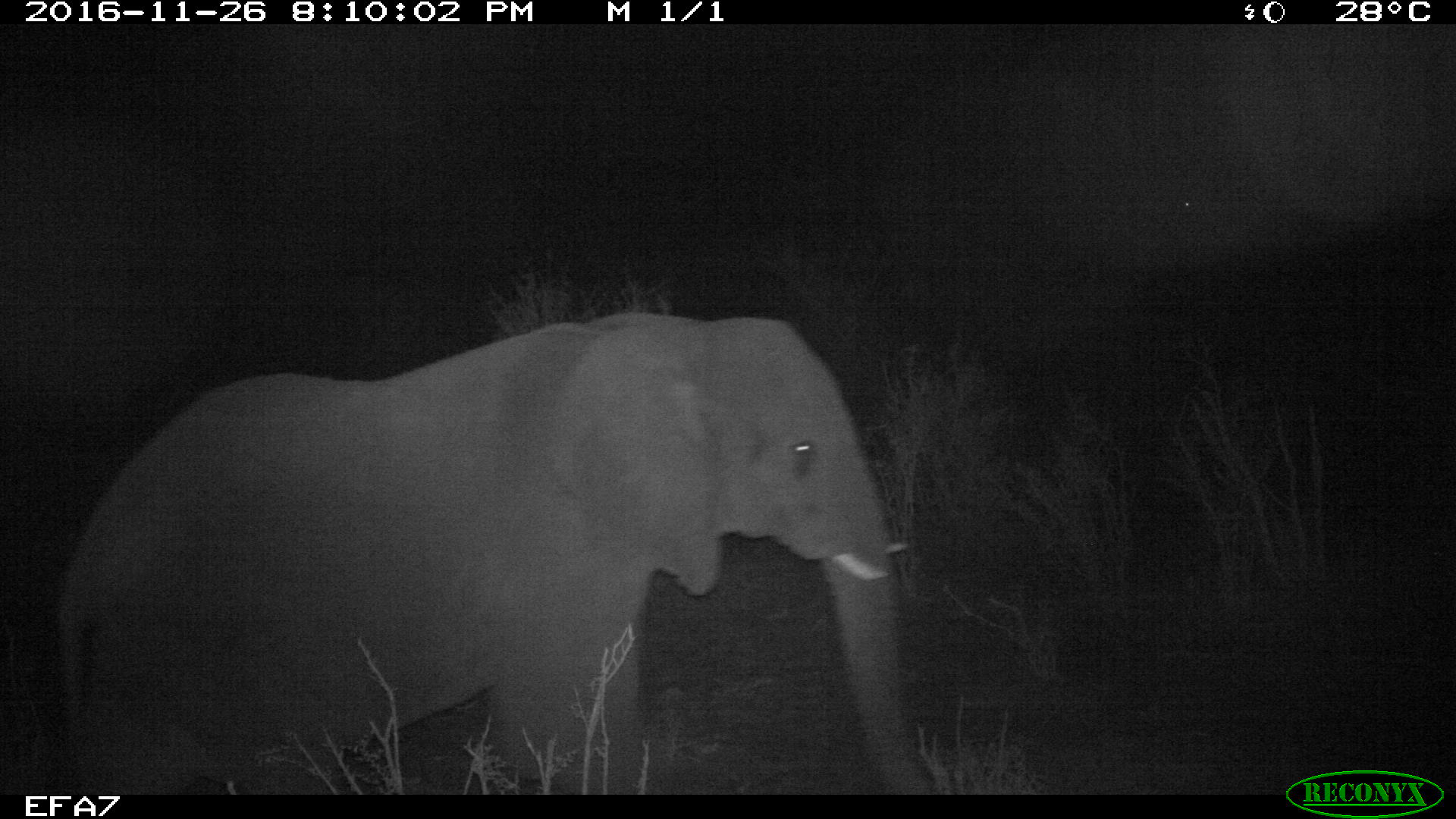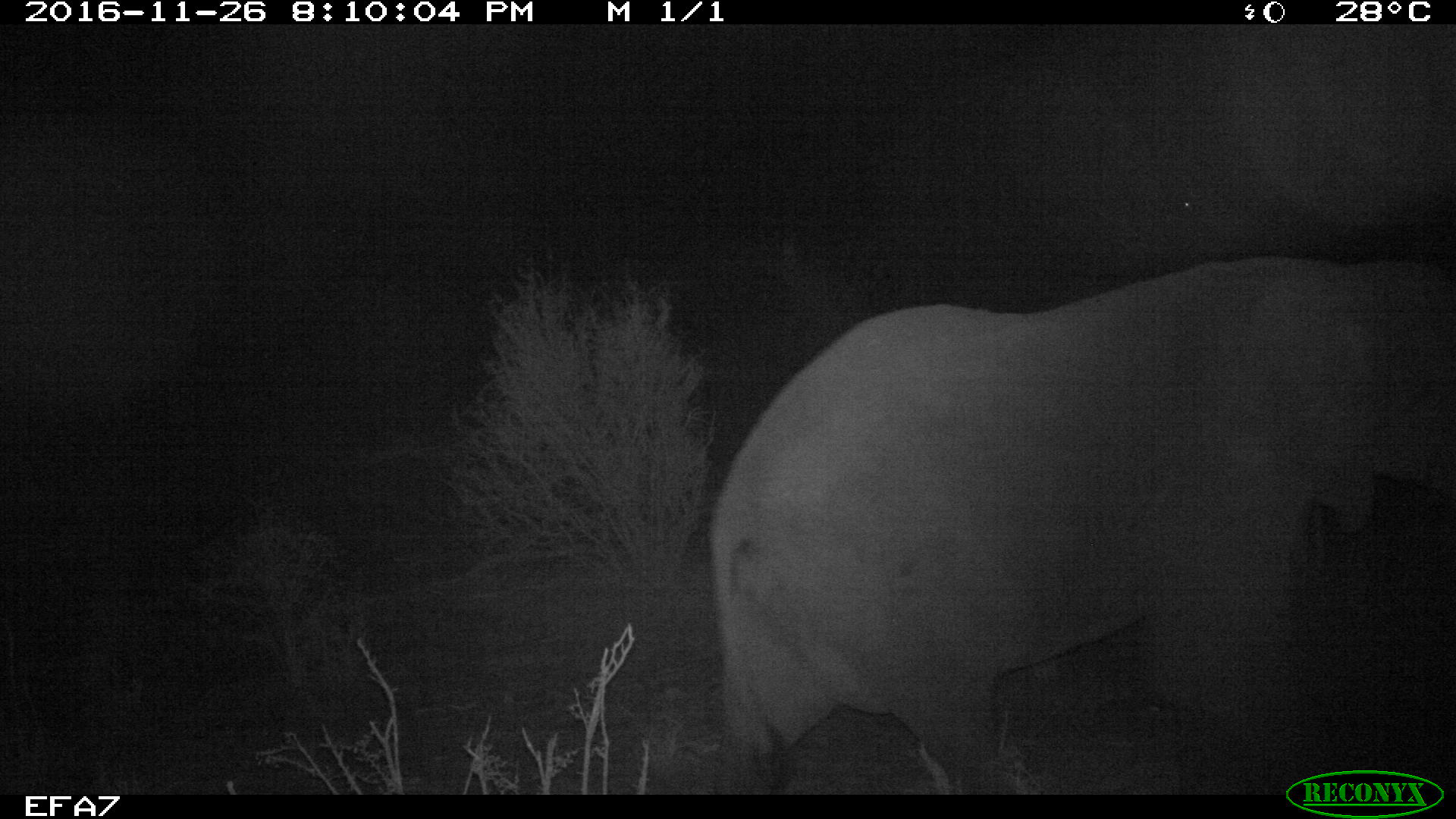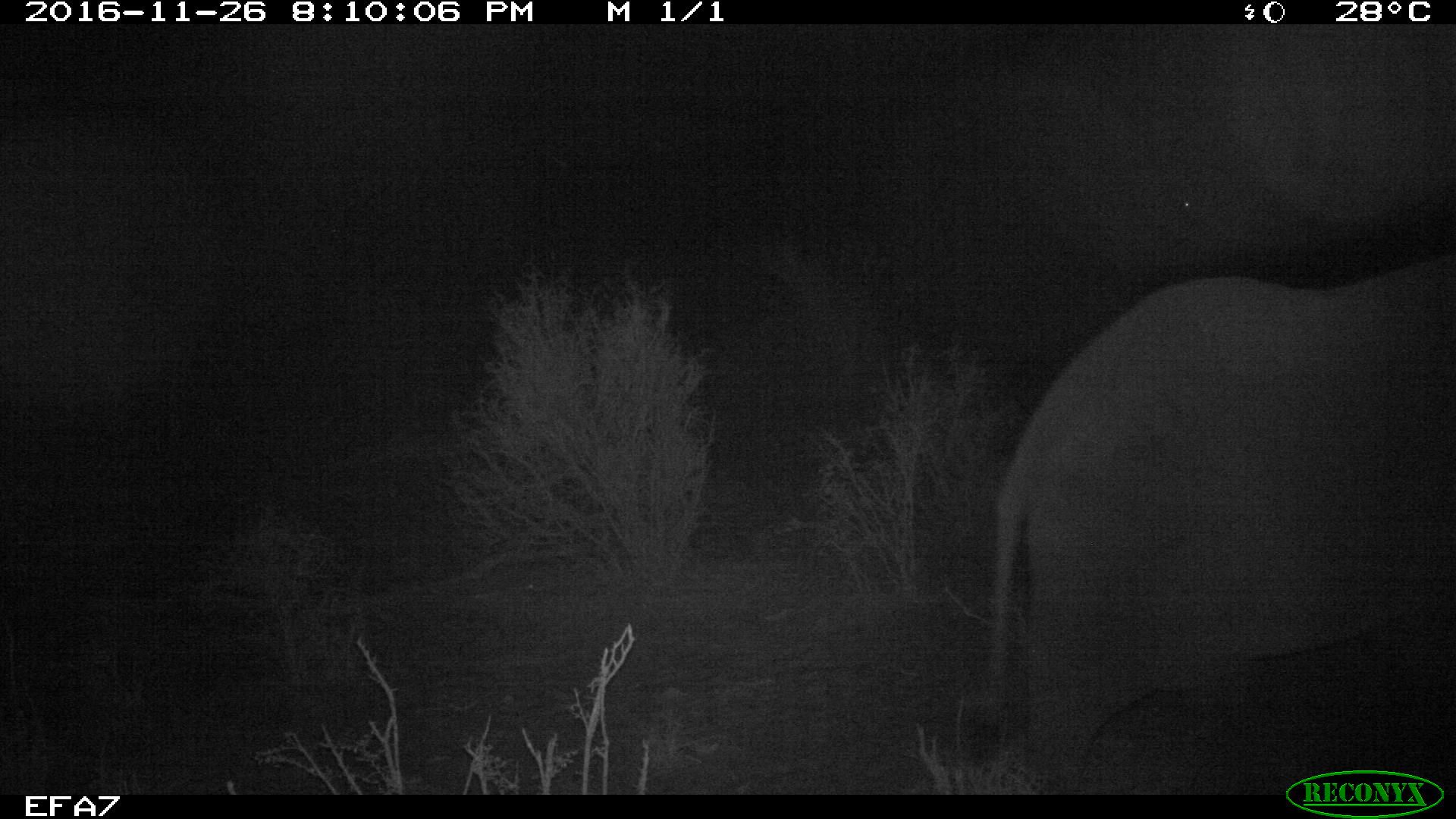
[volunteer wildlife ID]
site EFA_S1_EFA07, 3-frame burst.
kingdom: Animalia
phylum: Chordata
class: Mammalia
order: Proboscidea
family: Elephantidae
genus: Loxodonta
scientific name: Loxodonta africana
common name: african bush elephant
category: elephant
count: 1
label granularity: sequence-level